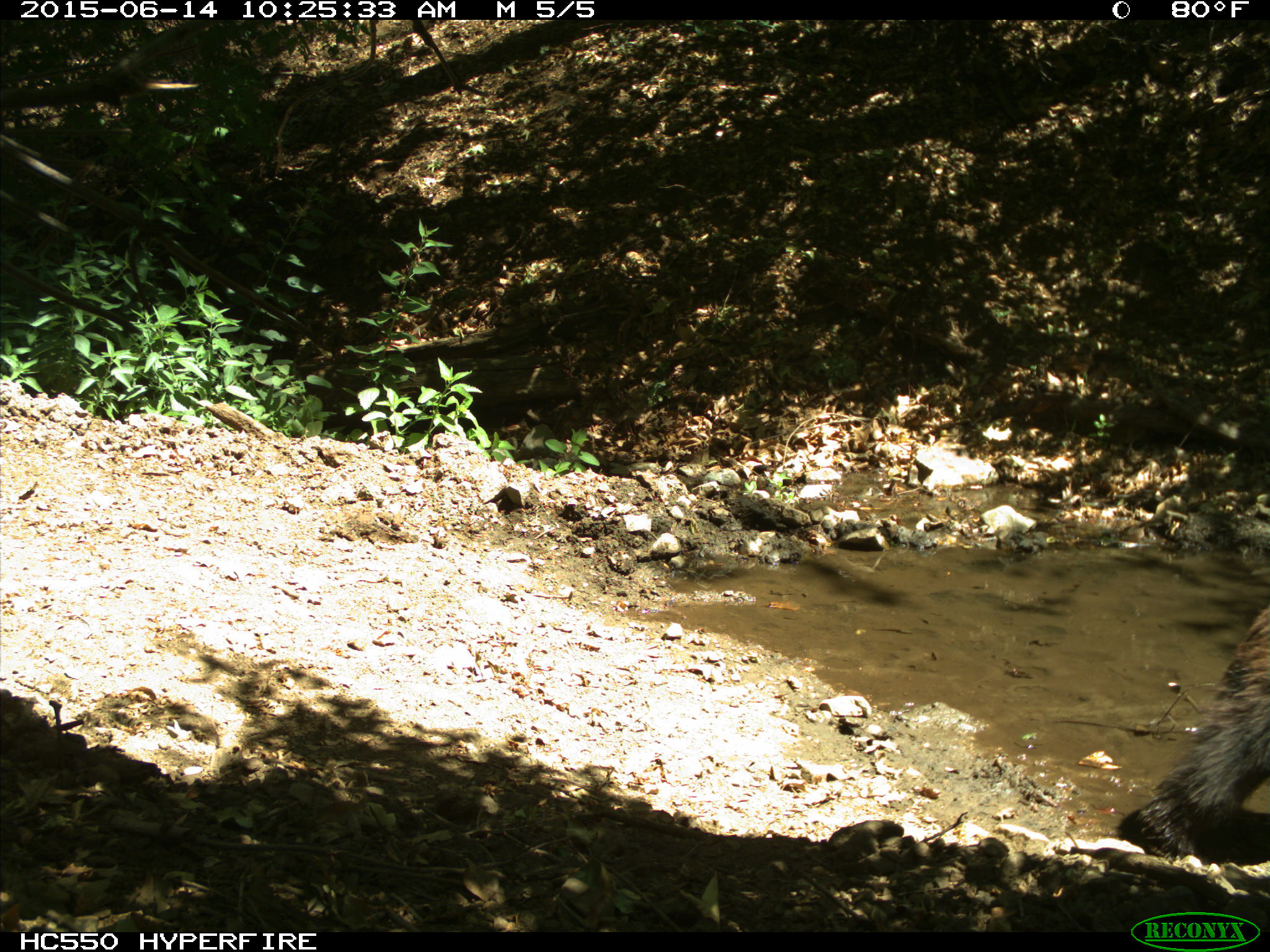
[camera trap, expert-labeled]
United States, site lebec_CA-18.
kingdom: Animalia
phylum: Chordata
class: Mammalia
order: Carnivora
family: Ursidae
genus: Ursus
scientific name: Ursus americanus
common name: american black bear